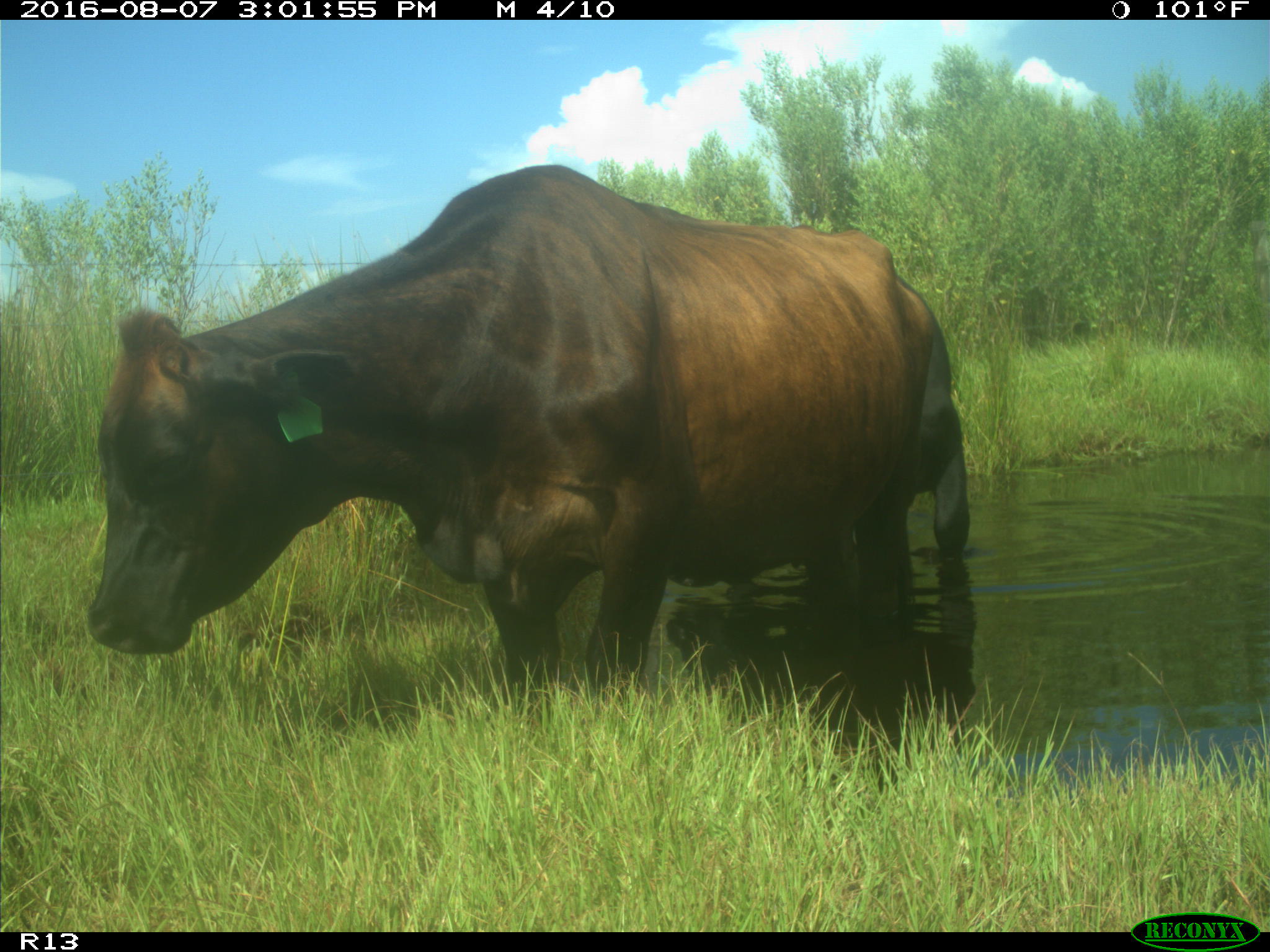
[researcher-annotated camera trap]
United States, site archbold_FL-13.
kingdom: Animalia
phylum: Chordata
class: Mammalia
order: Artiodactyla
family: Bovidae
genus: Bos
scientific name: Bos taurus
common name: domestic cow